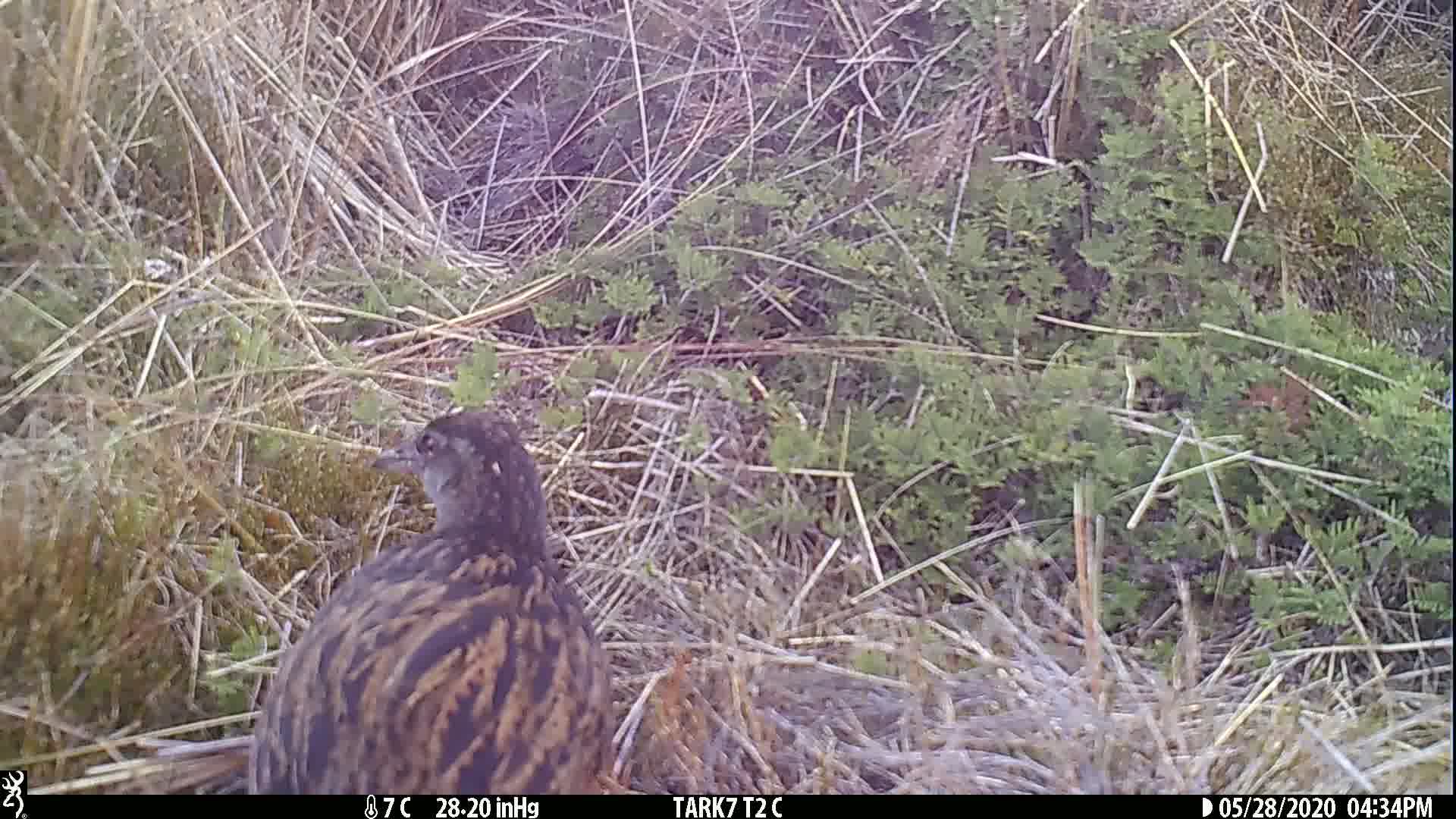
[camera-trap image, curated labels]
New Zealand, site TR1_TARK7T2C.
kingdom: Animalia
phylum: Chordata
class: Aves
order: Gruiformes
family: Rallidae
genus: Gallirallus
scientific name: Gallirallus australis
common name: weka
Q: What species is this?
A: Weka (Gallirallus australis).